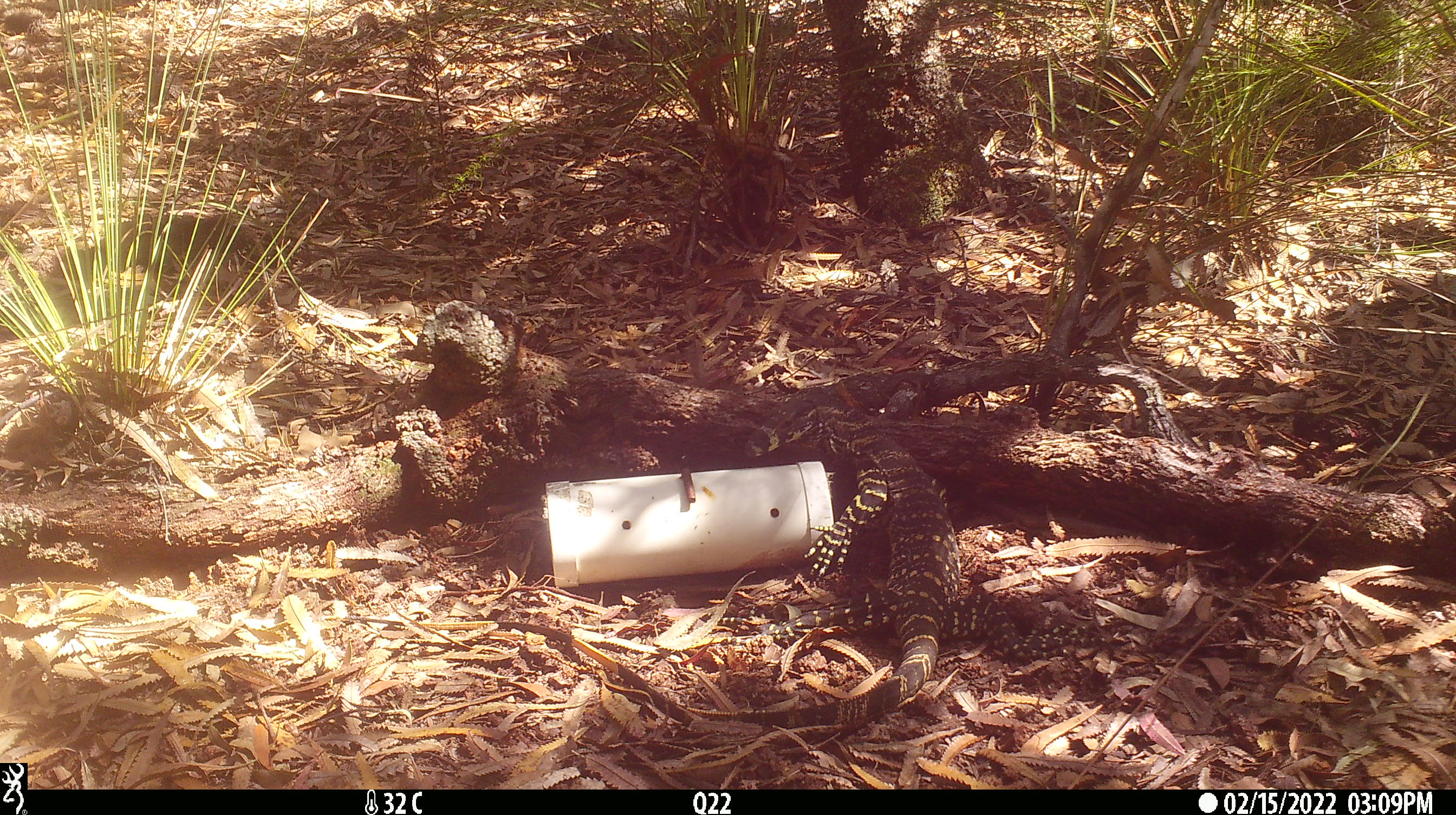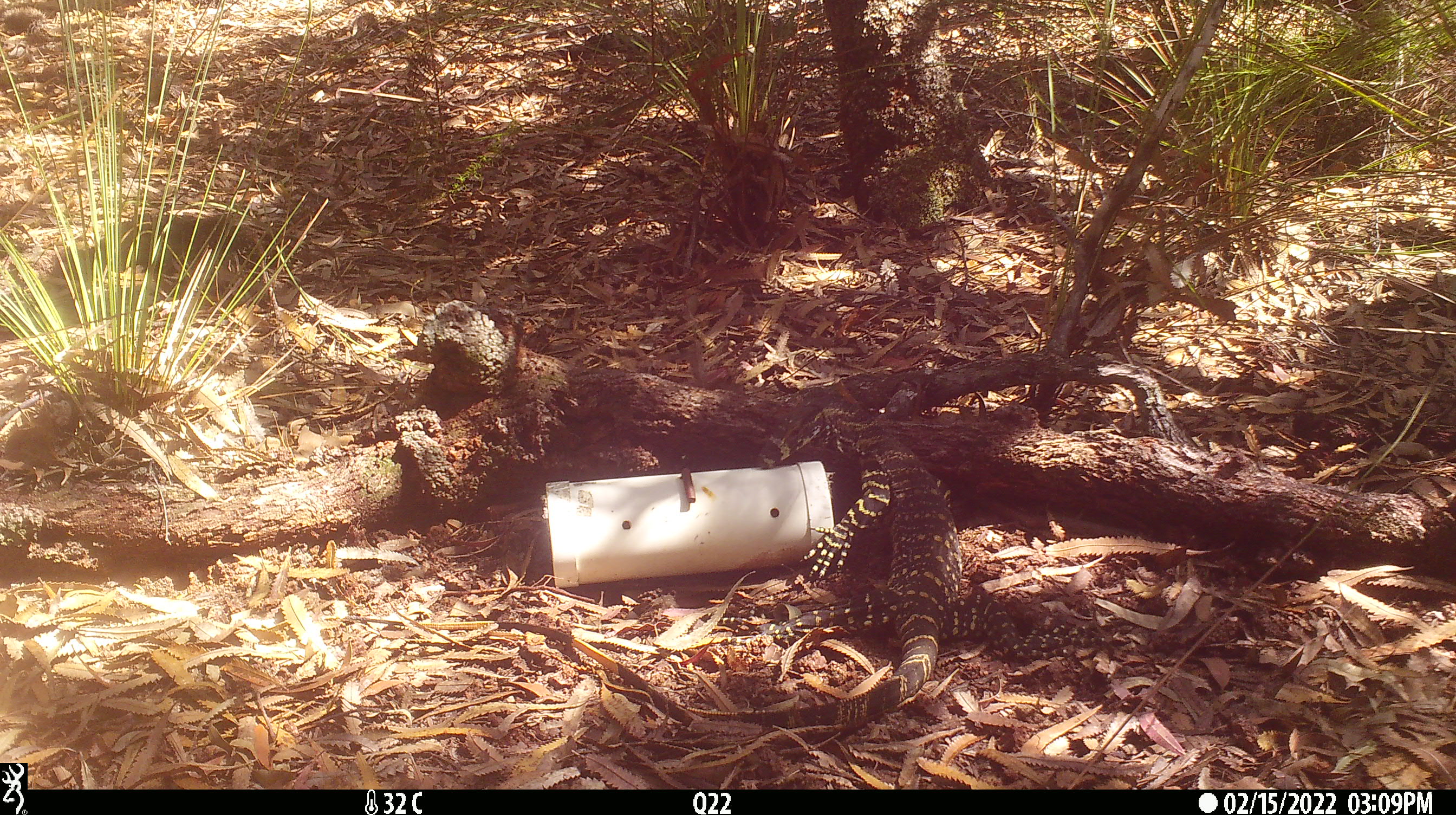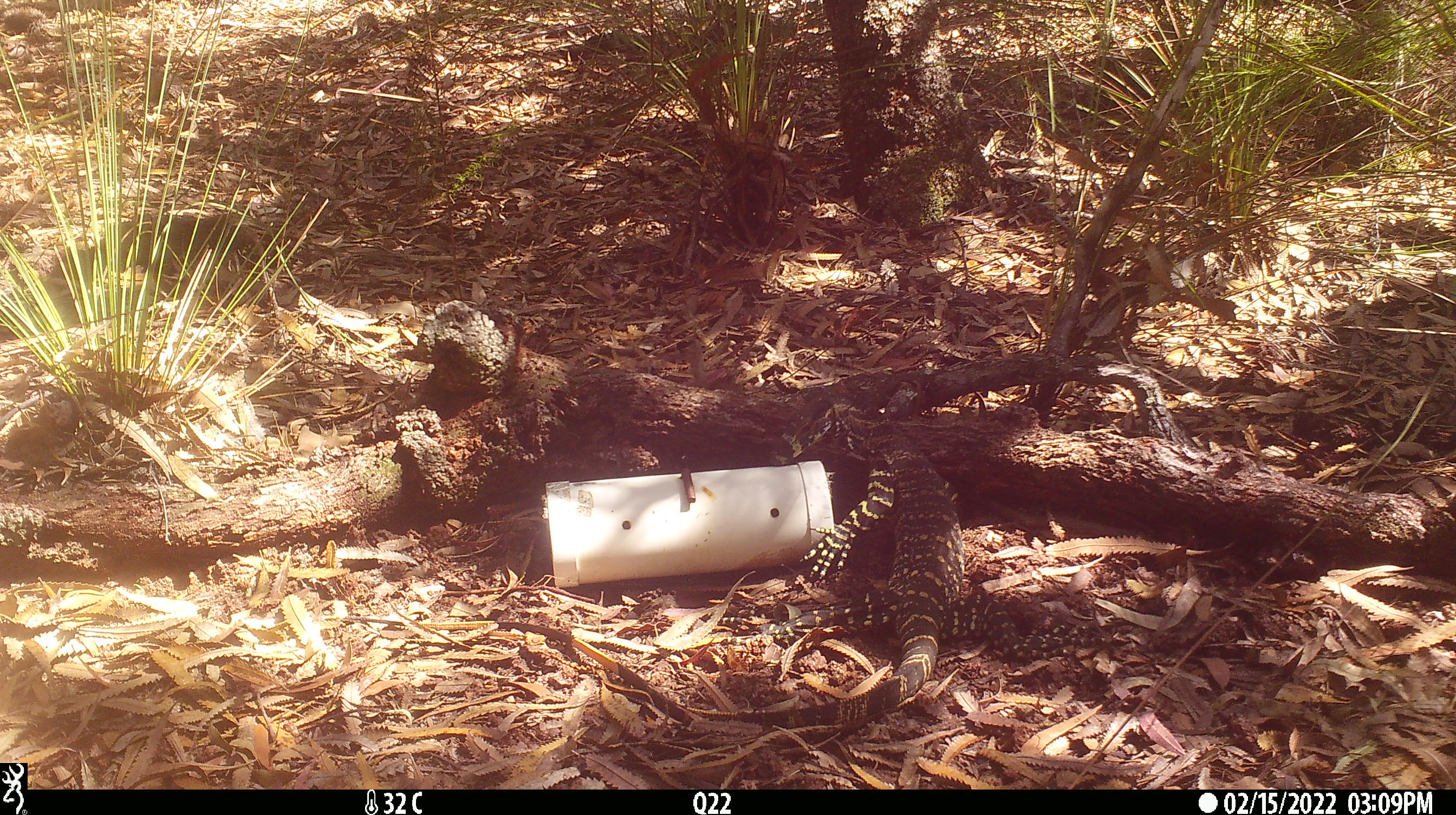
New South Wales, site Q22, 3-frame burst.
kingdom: Animalia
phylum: Chordata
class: Reptilia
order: Squamata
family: Varanidae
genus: Varanus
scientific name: Varanus varius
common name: lace monitor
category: goanna